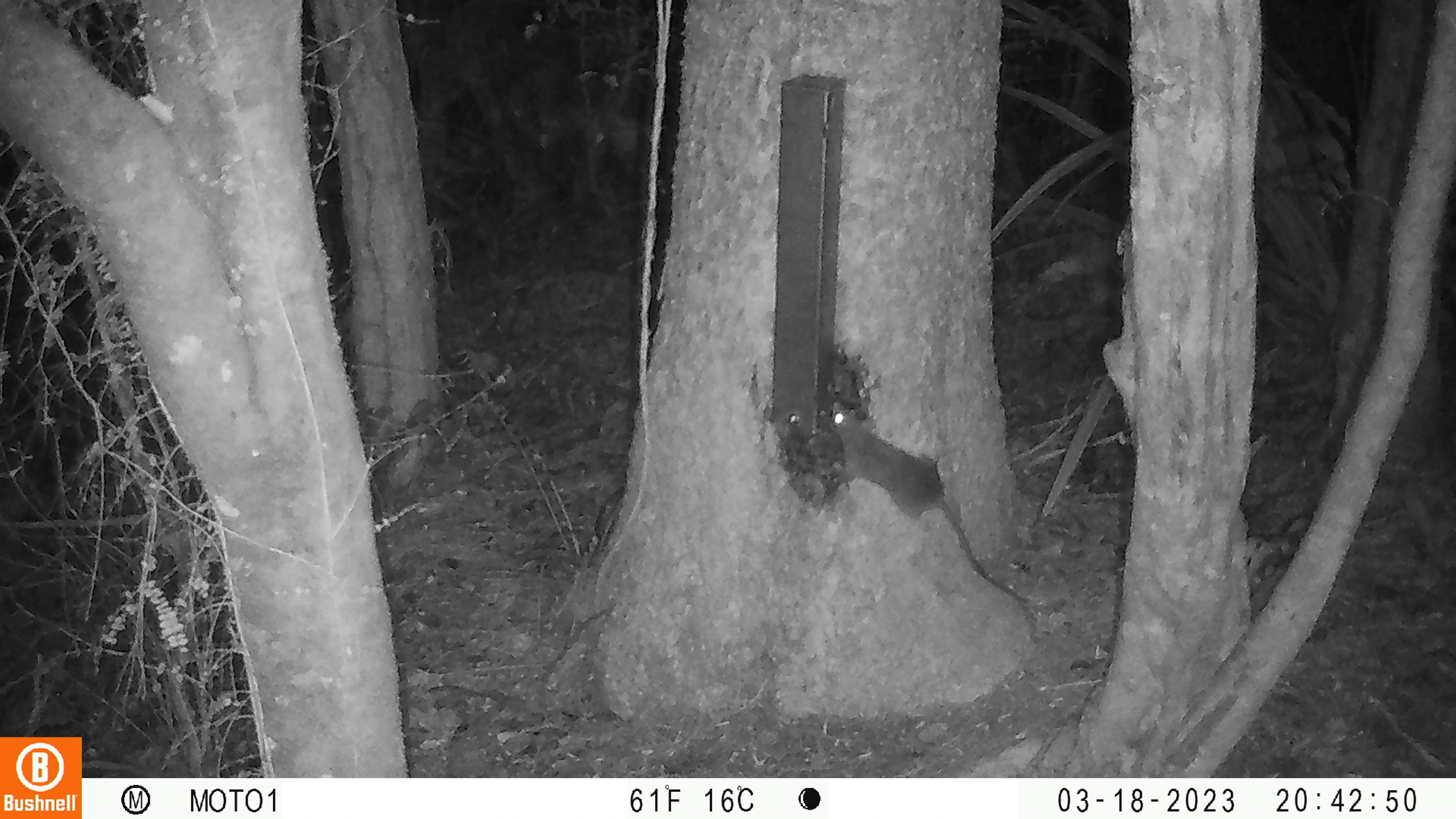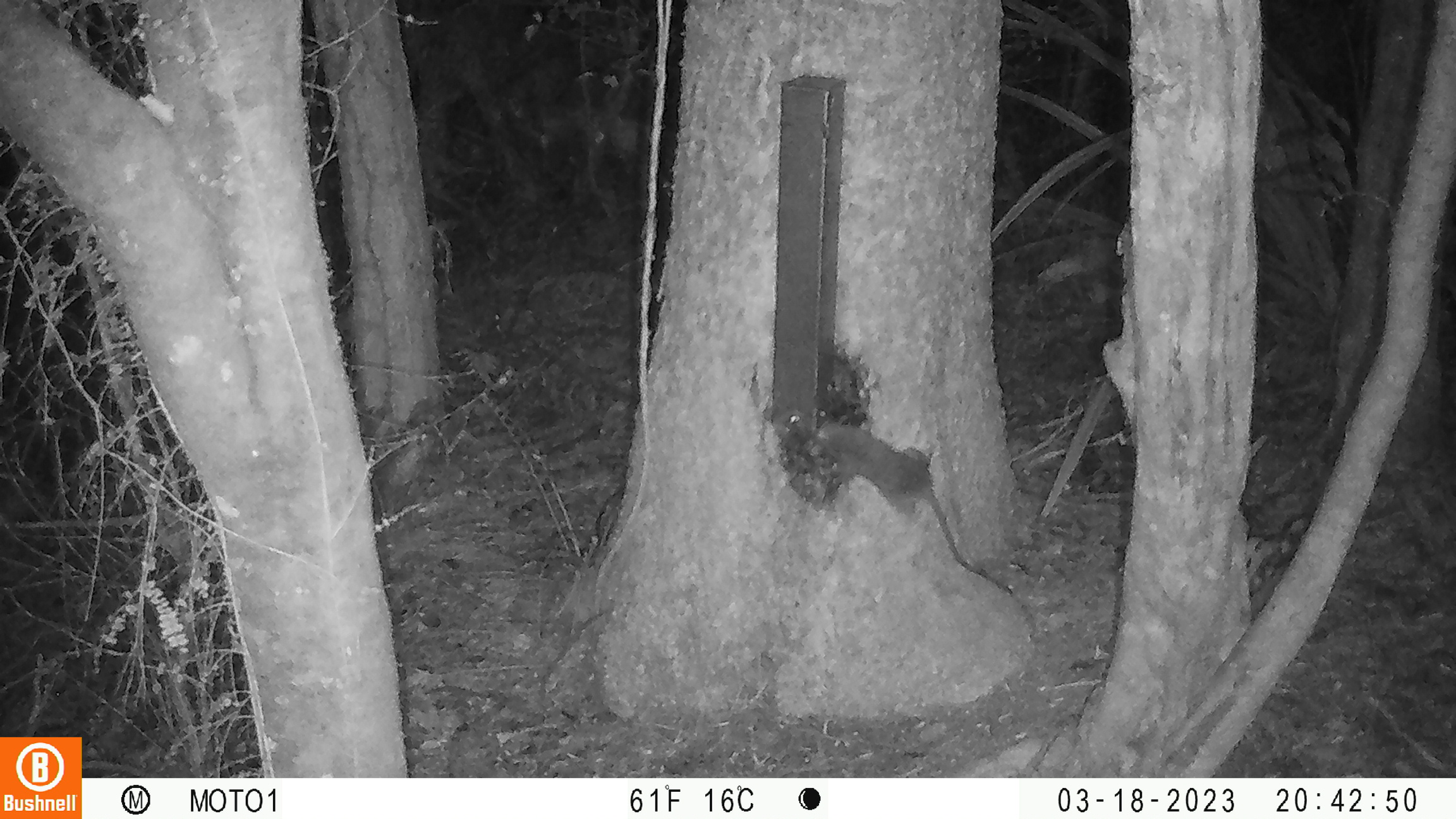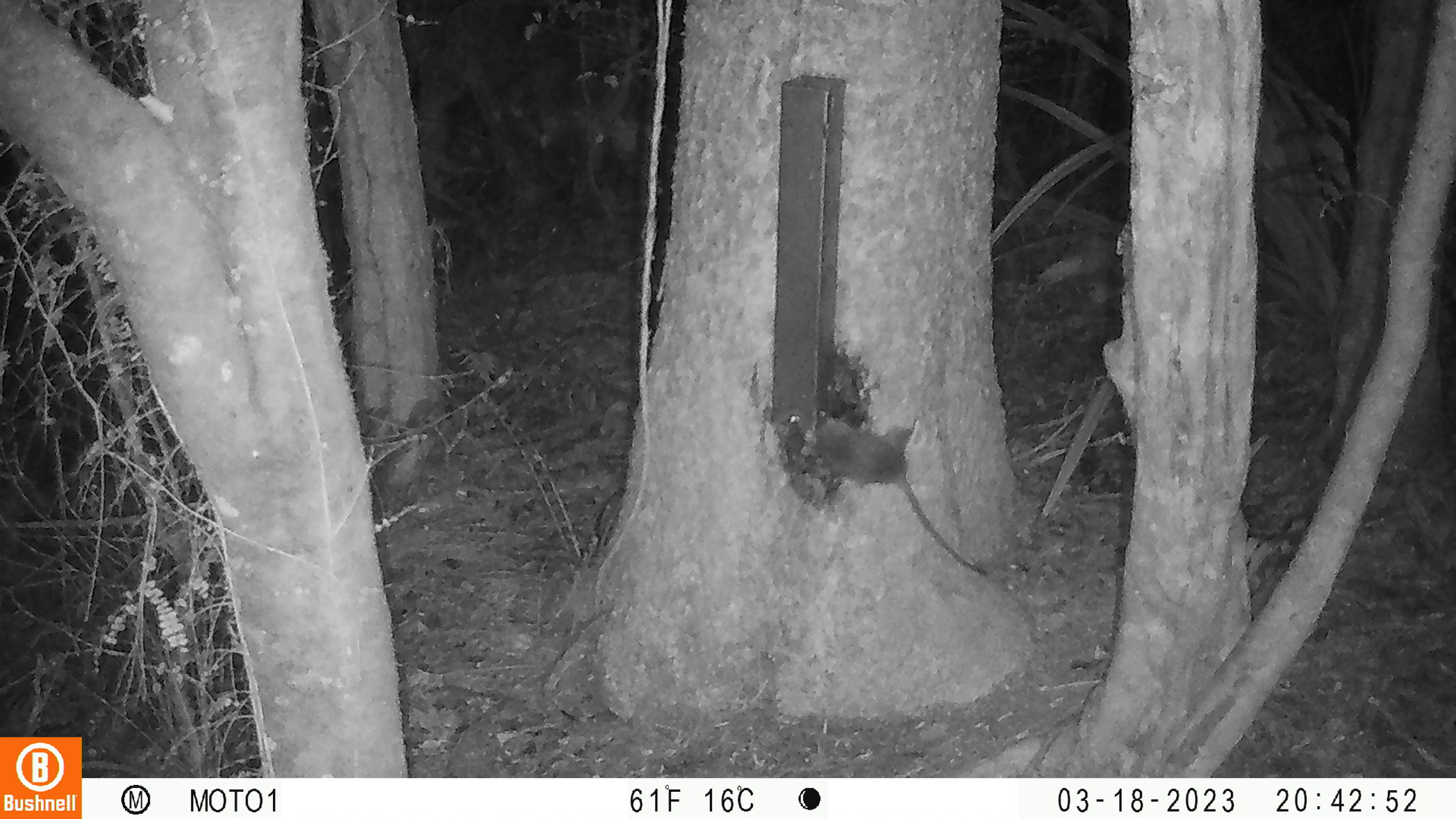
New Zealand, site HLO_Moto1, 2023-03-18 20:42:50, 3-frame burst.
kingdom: Animalia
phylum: Chordata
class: Mammalia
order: Rodentia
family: Muridae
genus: Rattus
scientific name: Rattus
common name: rat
Rat (Rattus).